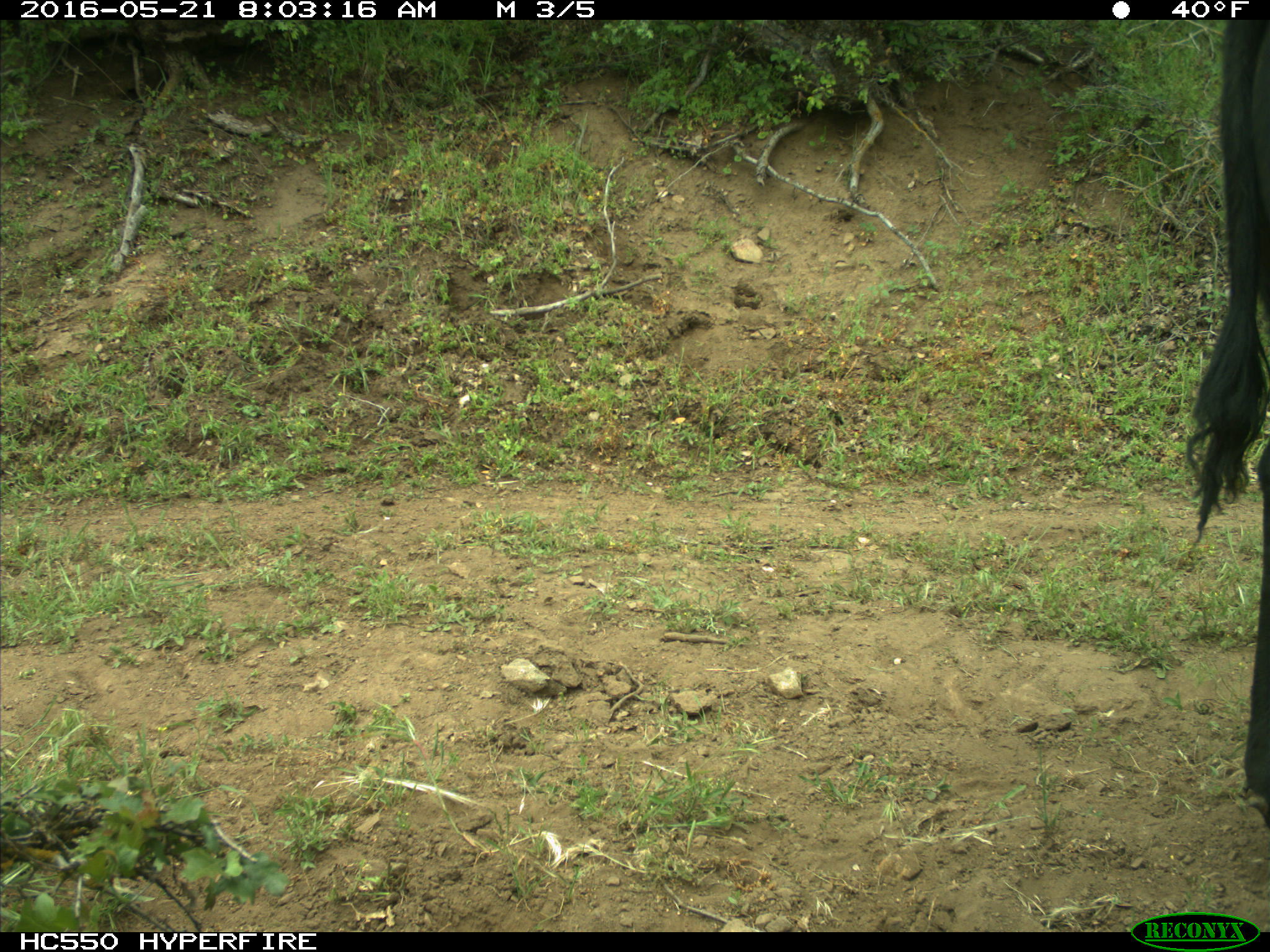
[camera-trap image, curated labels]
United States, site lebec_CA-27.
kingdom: Animalia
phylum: Chordata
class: Mammalia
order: Artiodactyla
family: Bovidae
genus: Bos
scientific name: Bos taurus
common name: domestic cow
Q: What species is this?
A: Bos taurus (domestic cow).